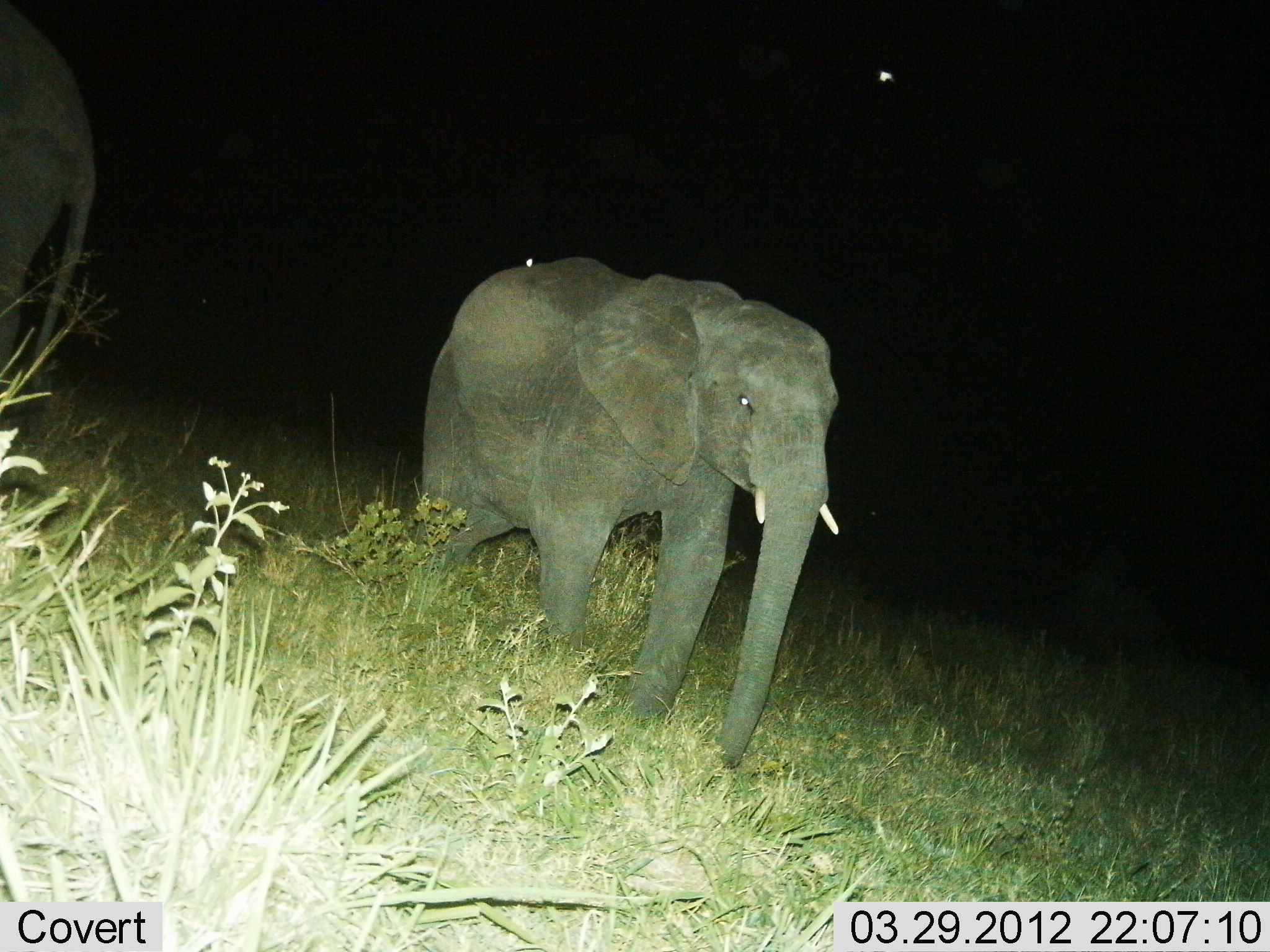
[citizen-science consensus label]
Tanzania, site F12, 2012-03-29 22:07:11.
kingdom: Animalia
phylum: Chordata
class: Mammalia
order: Proboscidea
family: Elephantidae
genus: Loxodonta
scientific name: Loxodonta africana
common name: african bush elephant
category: elephant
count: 2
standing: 39%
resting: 0%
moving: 71%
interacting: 0%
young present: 55%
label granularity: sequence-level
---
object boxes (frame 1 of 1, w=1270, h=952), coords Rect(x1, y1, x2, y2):
animal: Rect(421, 255, 837, 780); Rect(0, 0, 94, 408)